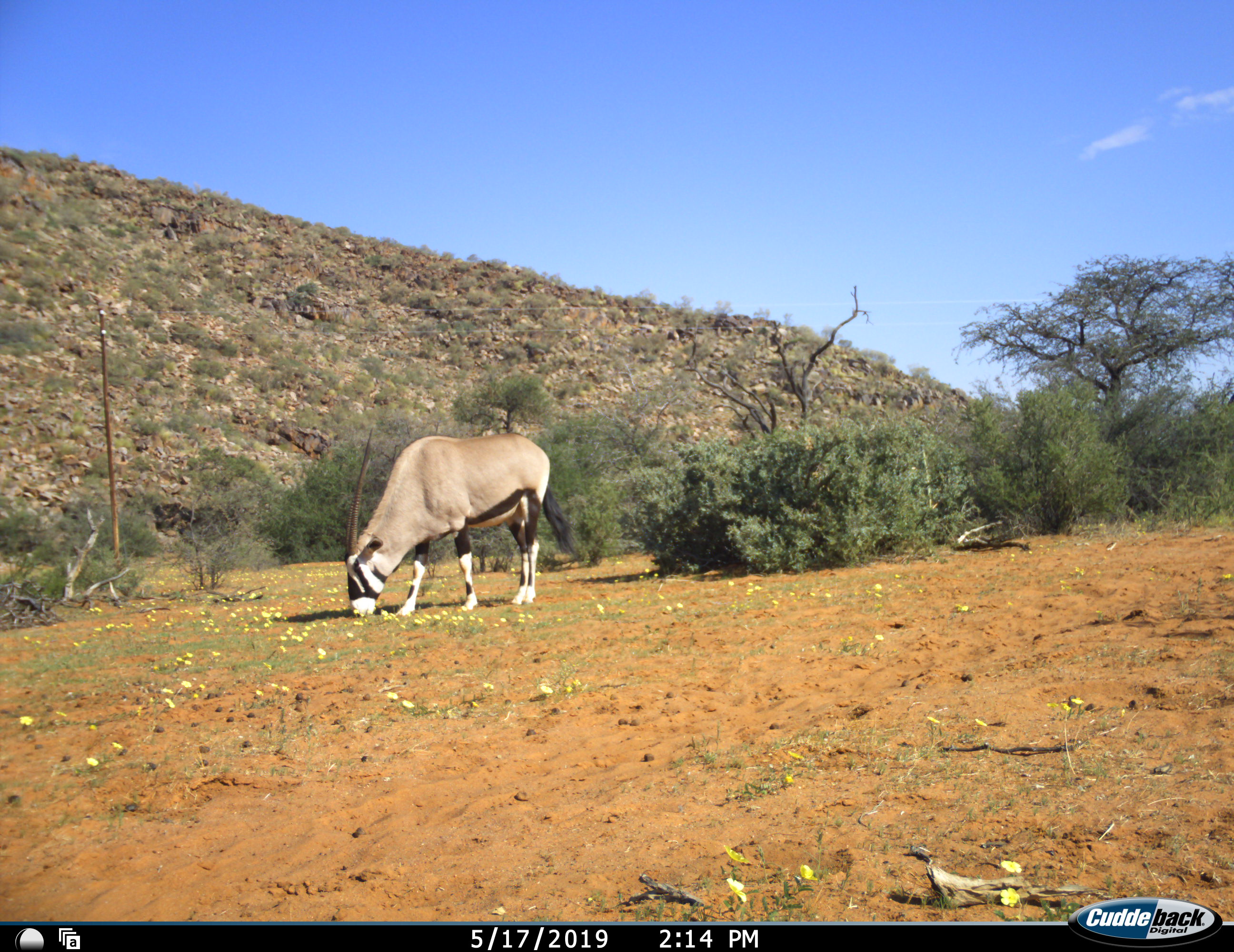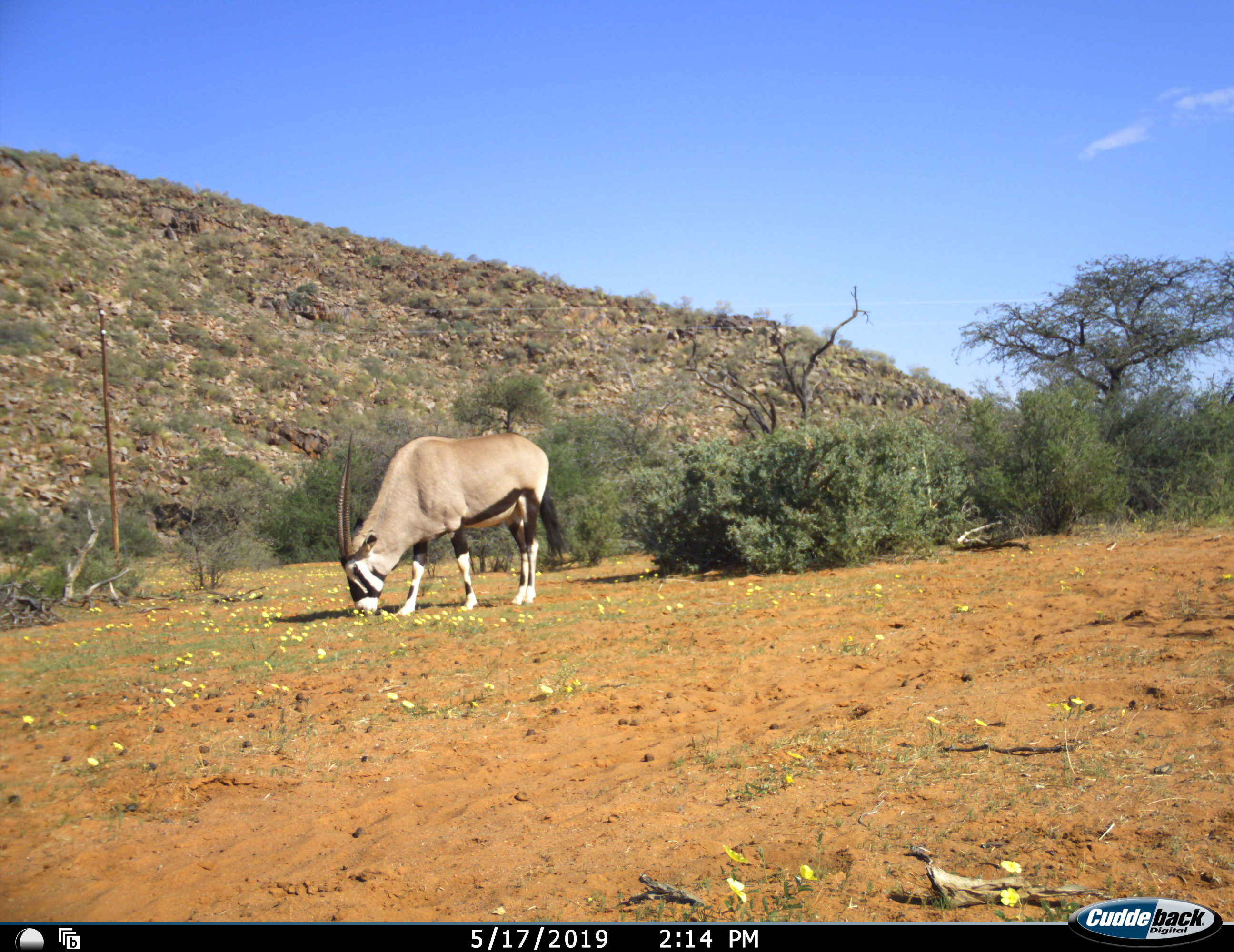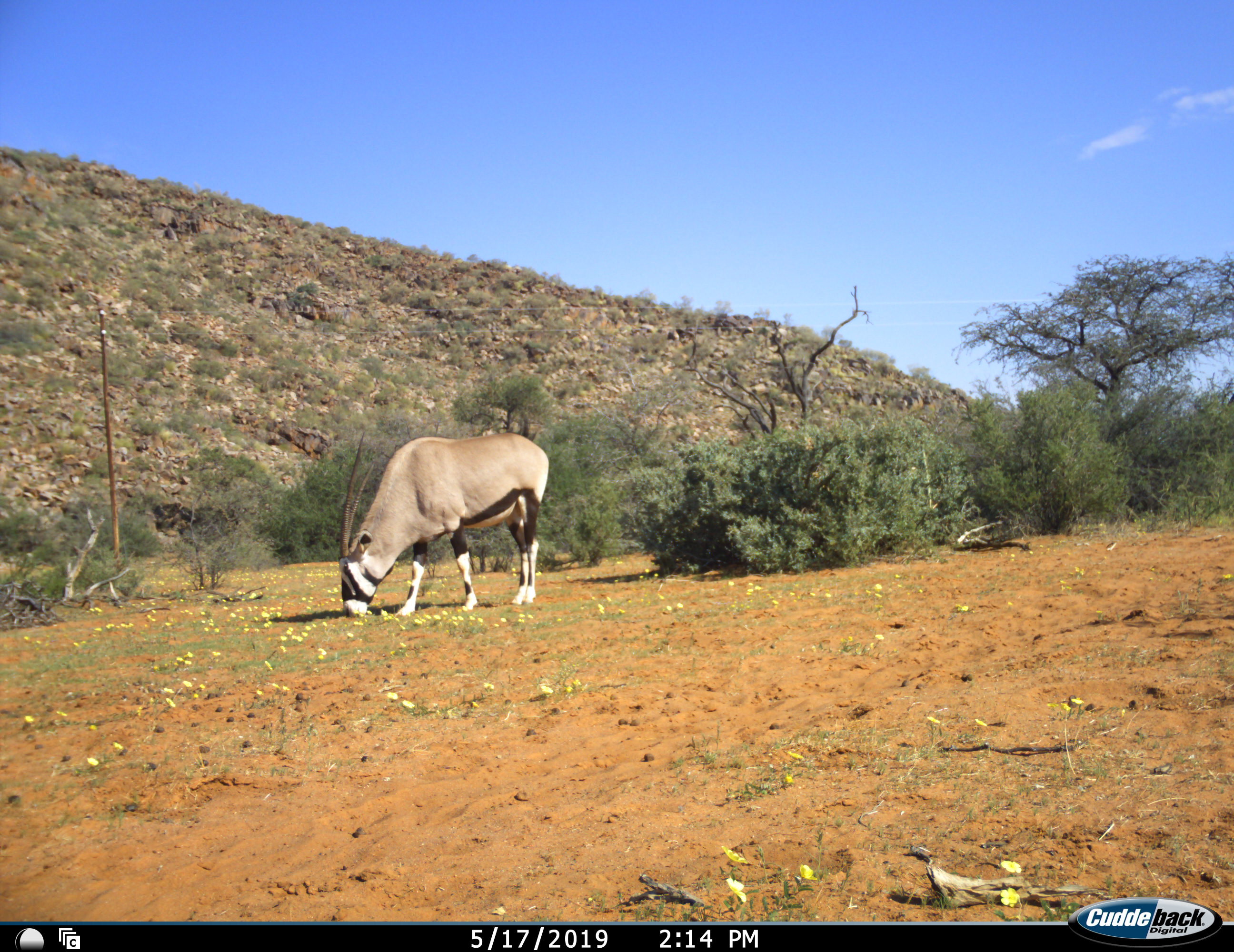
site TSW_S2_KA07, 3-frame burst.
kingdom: Animalia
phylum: Chordata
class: Mammalia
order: Artiodactyla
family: Bovidae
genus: Oryx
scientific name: Oryx gazella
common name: gemsbok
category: oryx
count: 1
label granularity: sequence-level